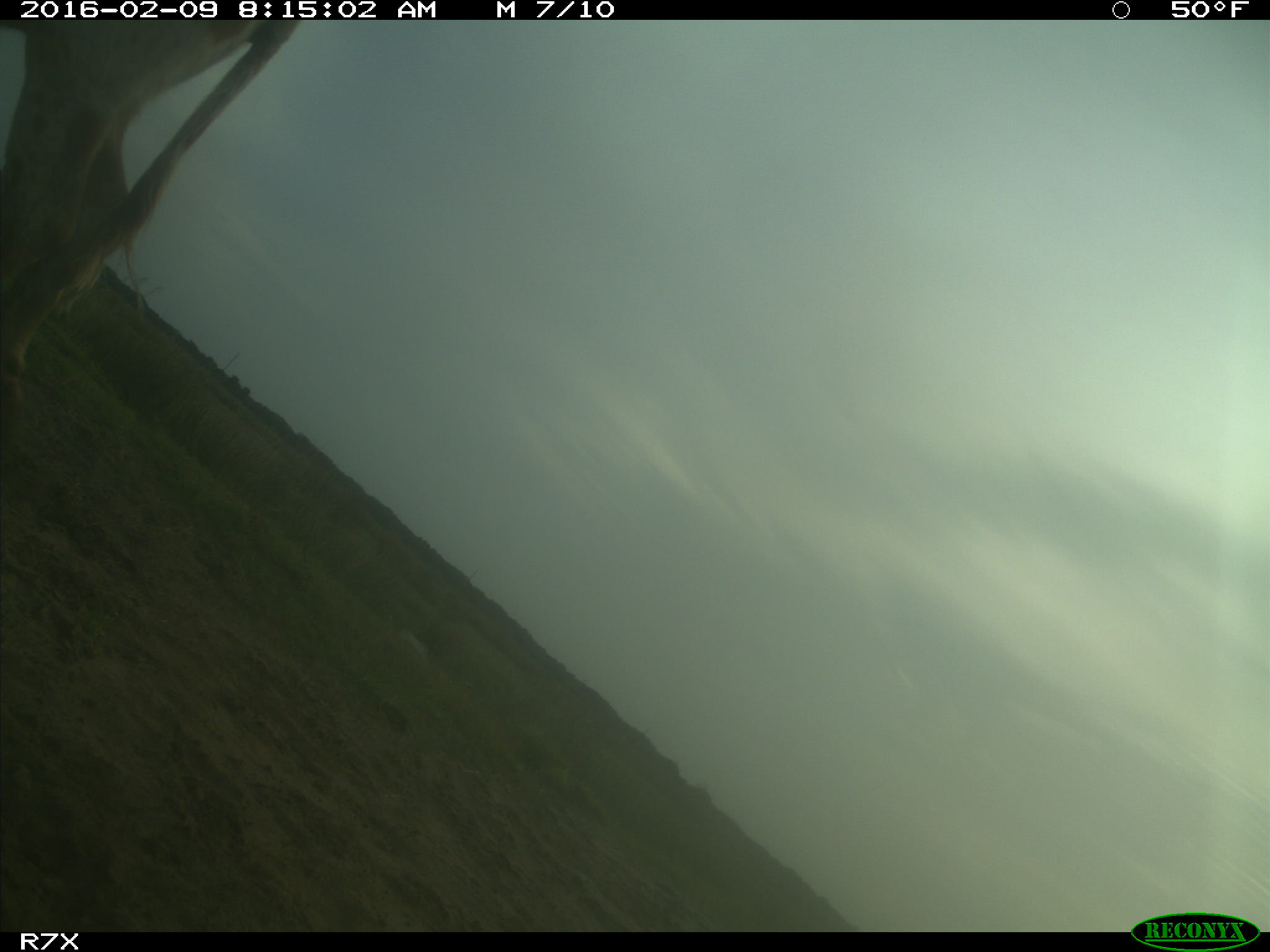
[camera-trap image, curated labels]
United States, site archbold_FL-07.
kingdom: Animalia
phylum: Chordata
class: Mammalia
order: Artiodactyla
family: Bovidae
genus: Bos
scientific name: Bos taurus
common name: domestic cow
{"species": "Bos taurus (domestic cow)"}